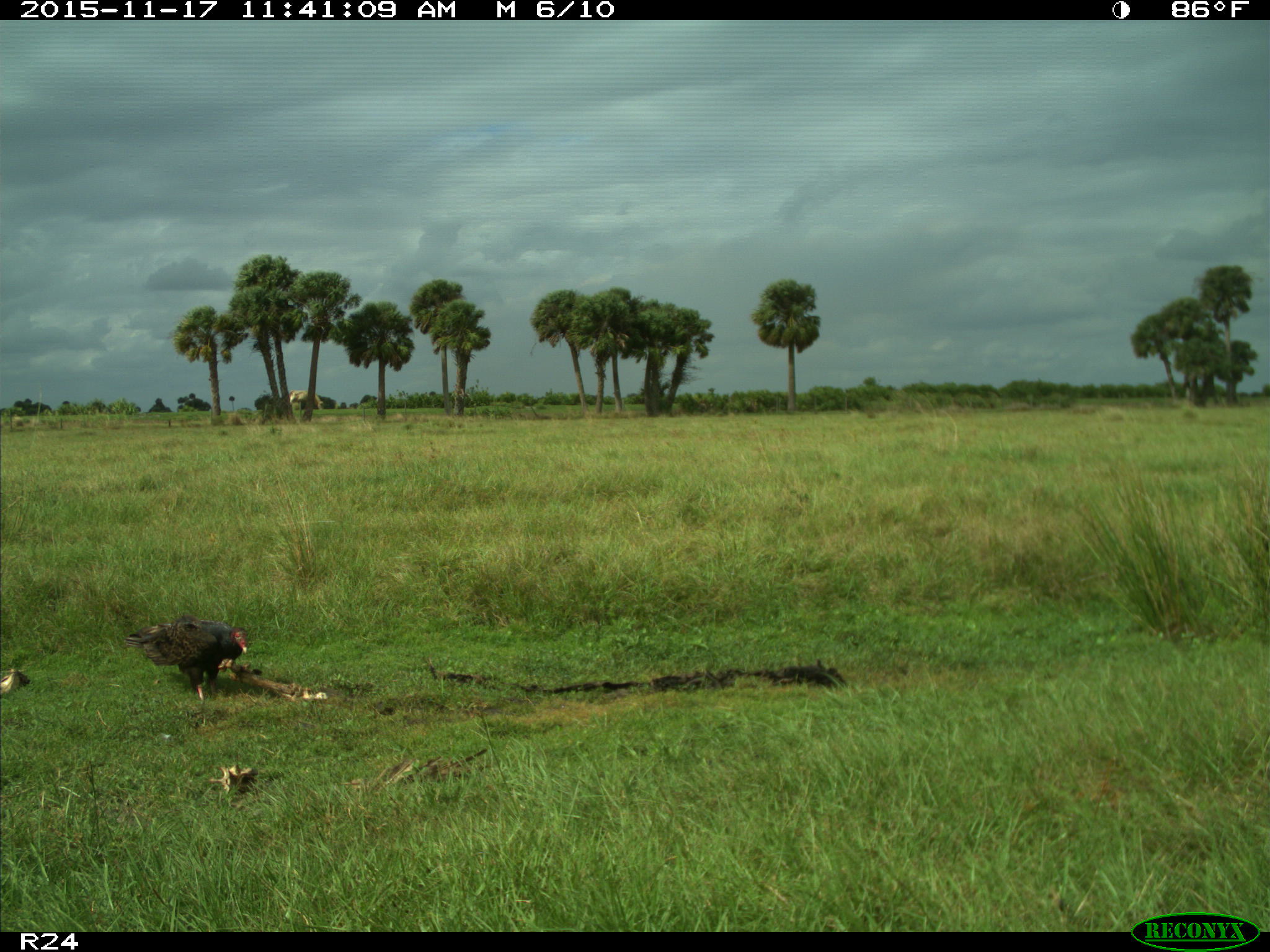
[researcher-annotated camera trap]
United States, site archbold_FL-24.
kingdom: Animalia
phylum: Chordata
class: Aves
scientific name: Aves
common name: birds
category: unidentified bird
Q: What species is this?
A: Unidentified bird (birds) (Aves).